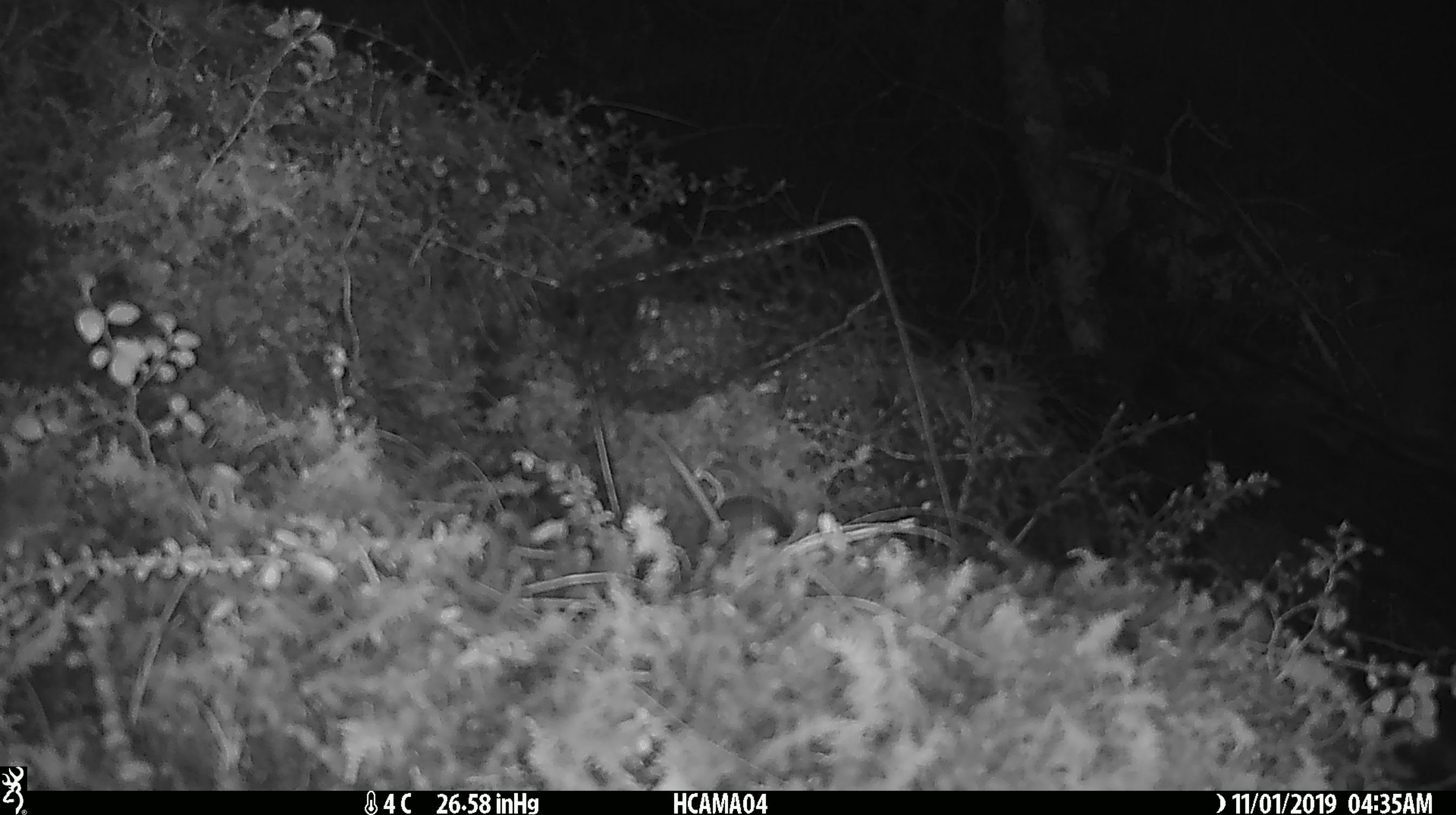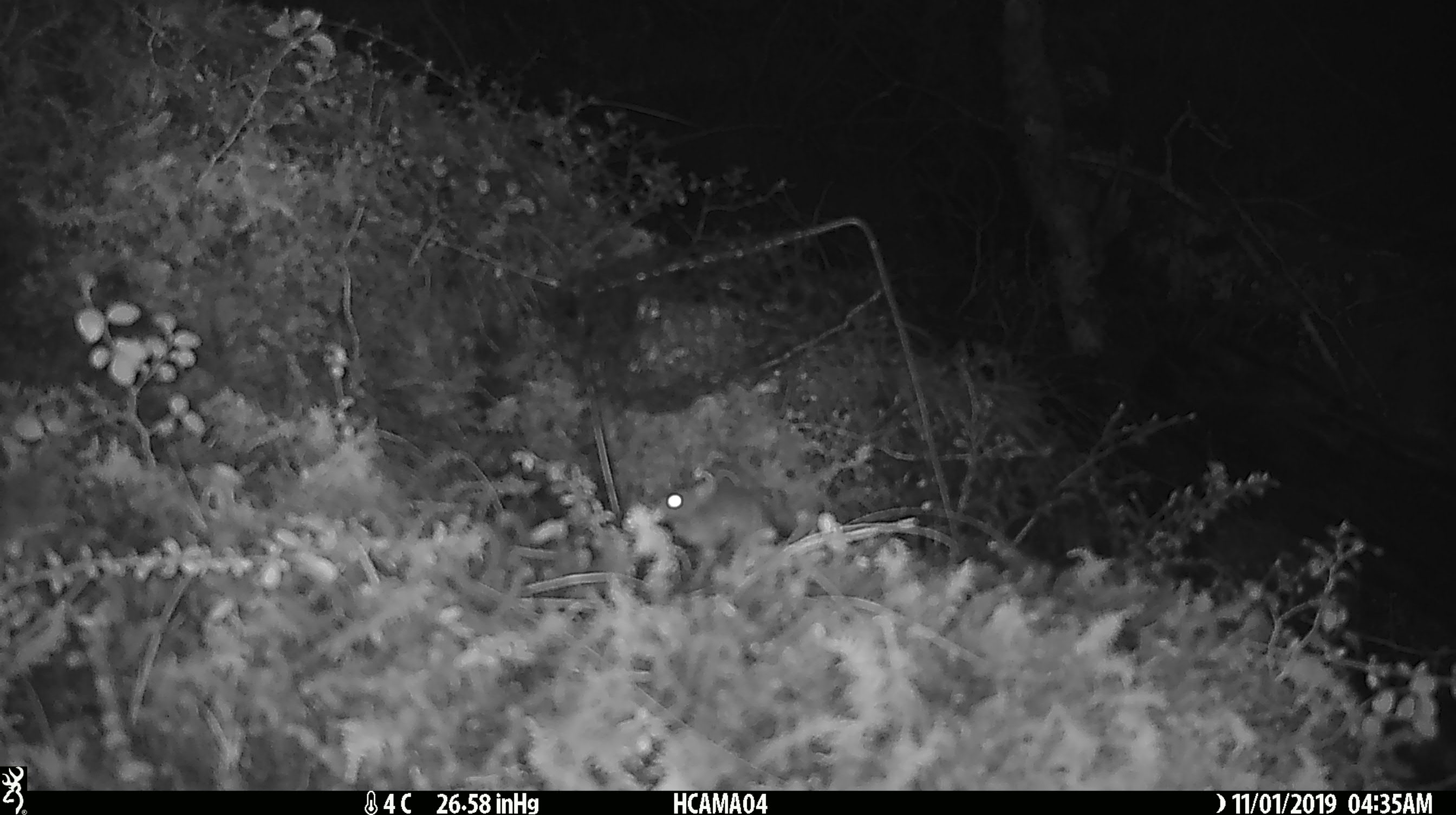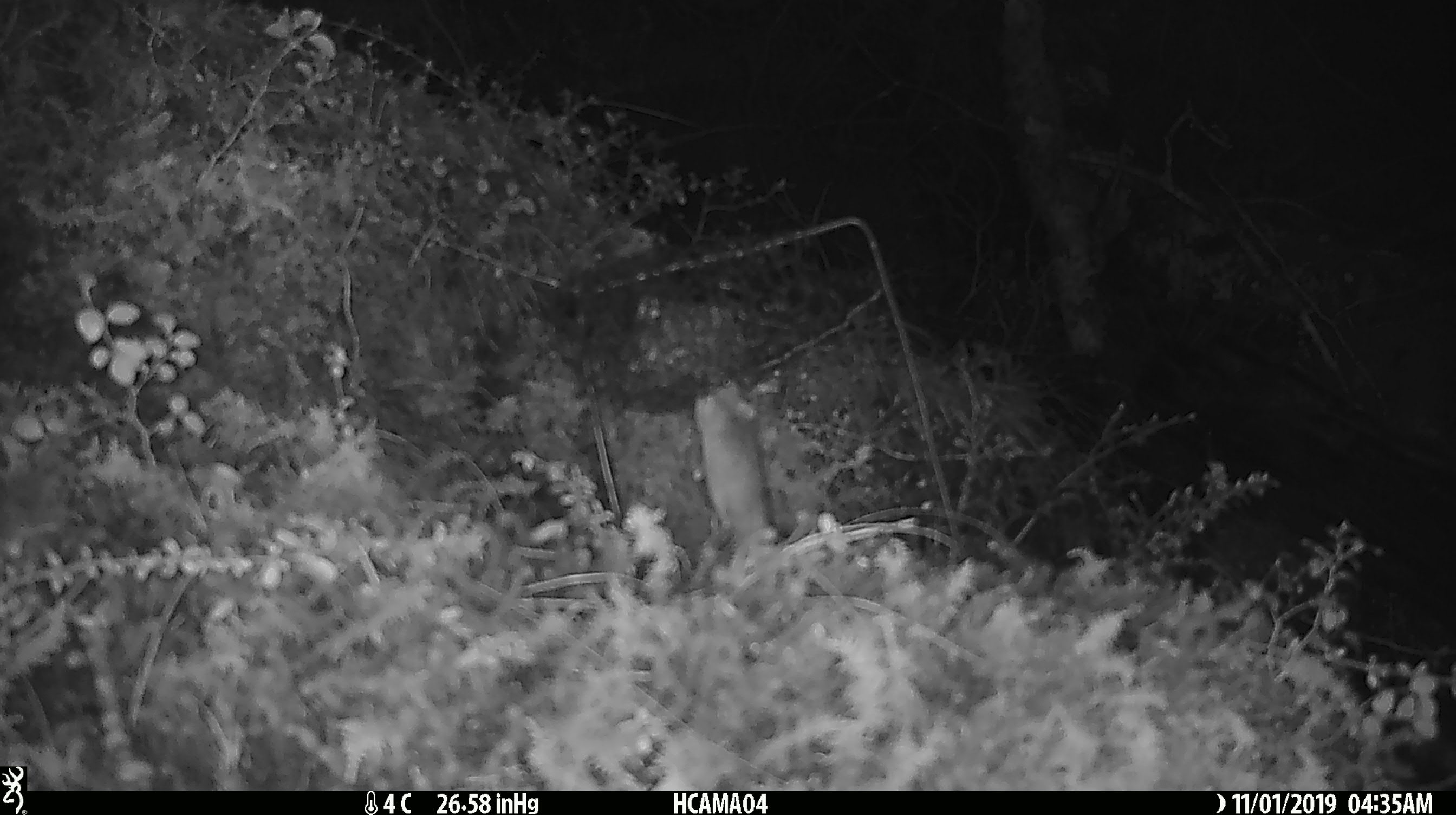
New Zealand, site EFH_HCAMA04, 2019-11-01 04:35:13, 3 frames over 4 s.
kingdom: Animalia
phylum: Chordata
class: Mammalia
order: Rodentia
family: Muridae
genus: Mus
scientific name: Mus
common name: mouse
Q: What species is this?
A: Mouse (Mus).